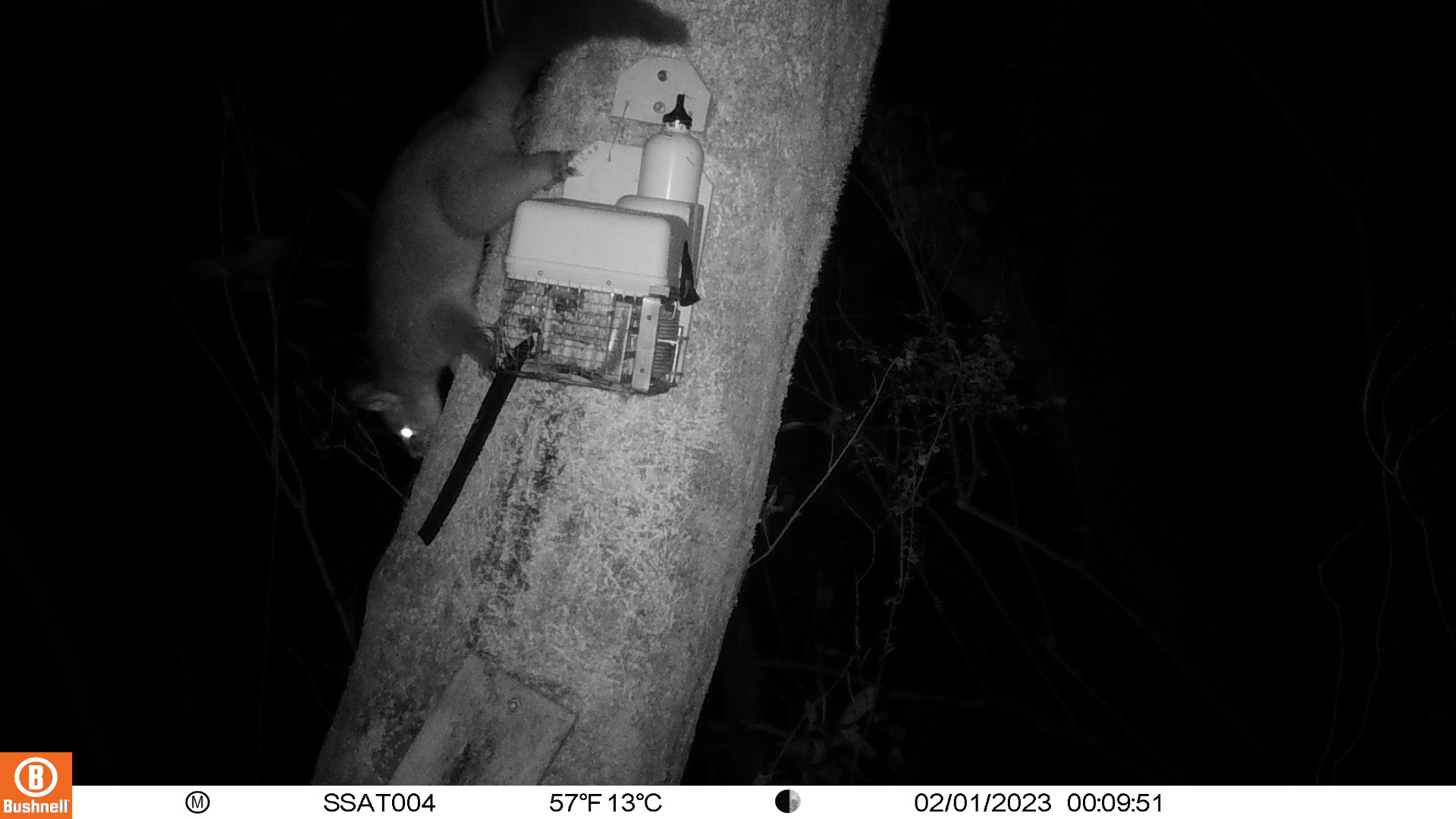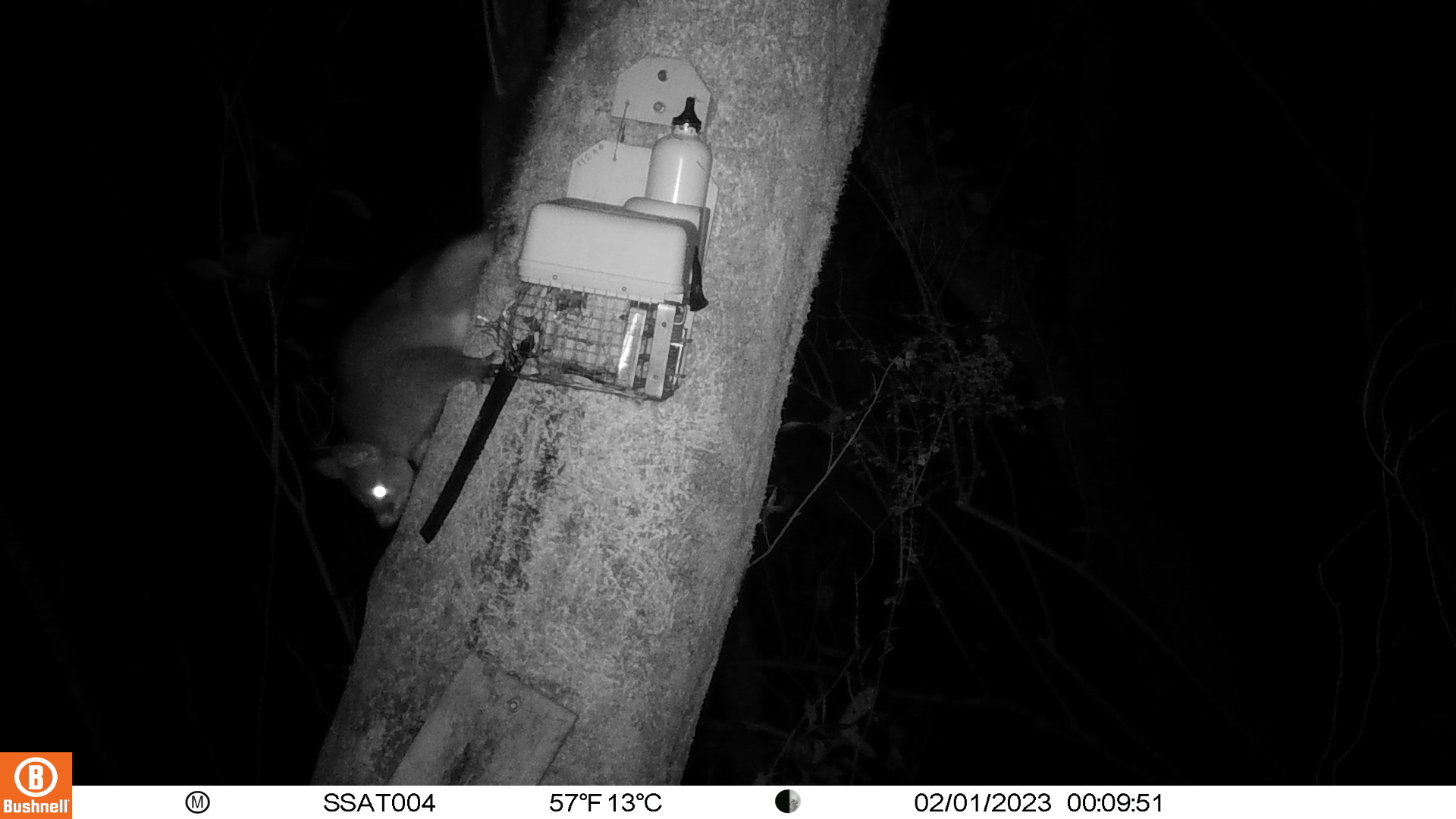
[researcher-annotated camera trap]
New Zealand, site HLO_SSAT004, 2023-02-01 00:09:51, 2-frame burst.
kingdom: Animalia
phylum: Chordata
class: Mammalia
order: Diprotodontia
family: Phalangeridae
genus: Trichosurus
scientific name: Trichosurus vulpecula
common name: common brushtail possum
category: possum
Possum (common brushtail possum) (Trichosurus vulpecula).